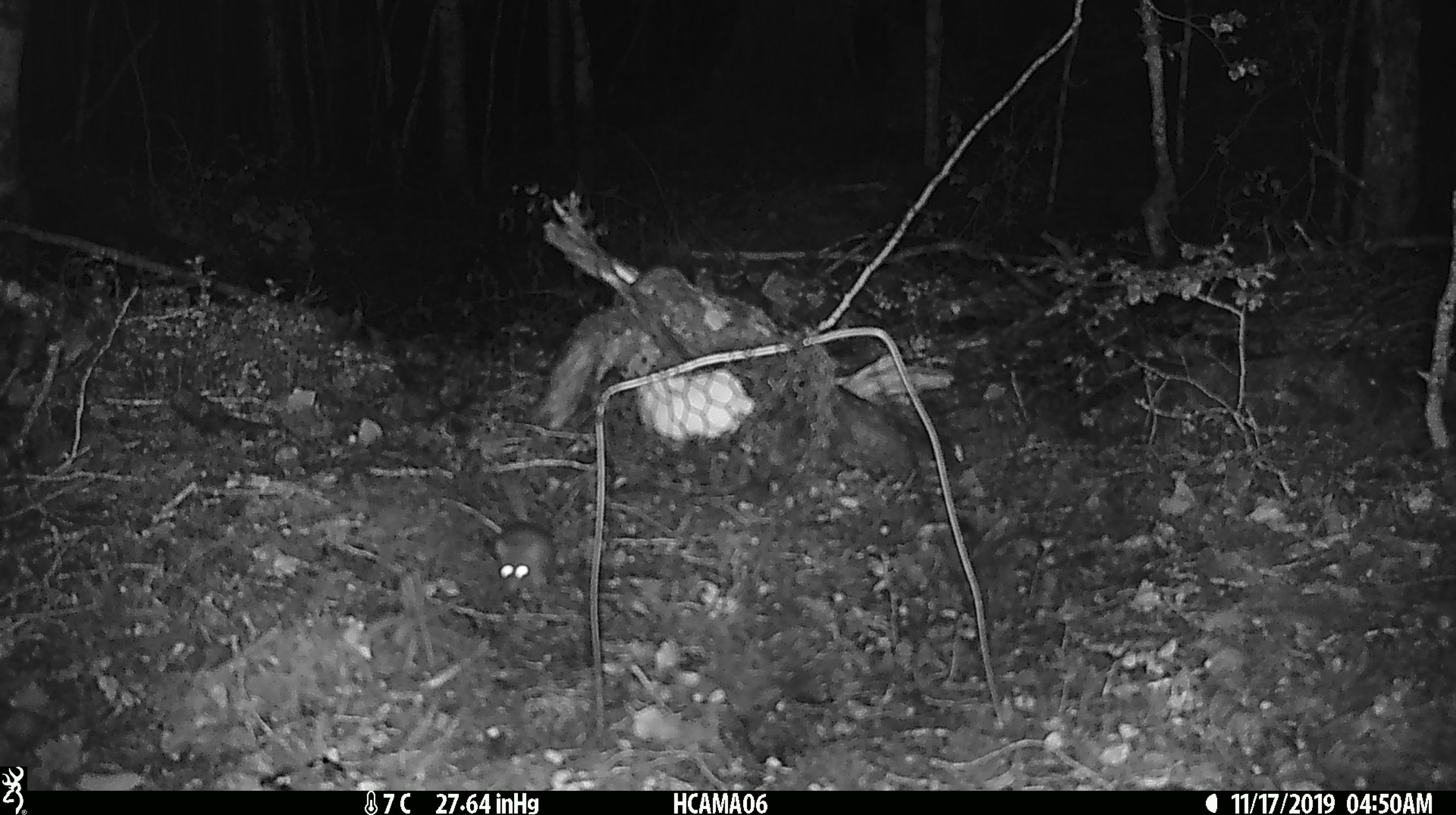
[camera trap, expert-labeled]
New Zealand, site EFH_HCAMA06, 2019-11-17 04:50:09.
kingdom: Animalia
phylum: Chordata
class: Mammalia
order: Rodentia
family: Muridae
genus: Mus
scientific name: Mus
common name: mouse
Mouse (Mus).